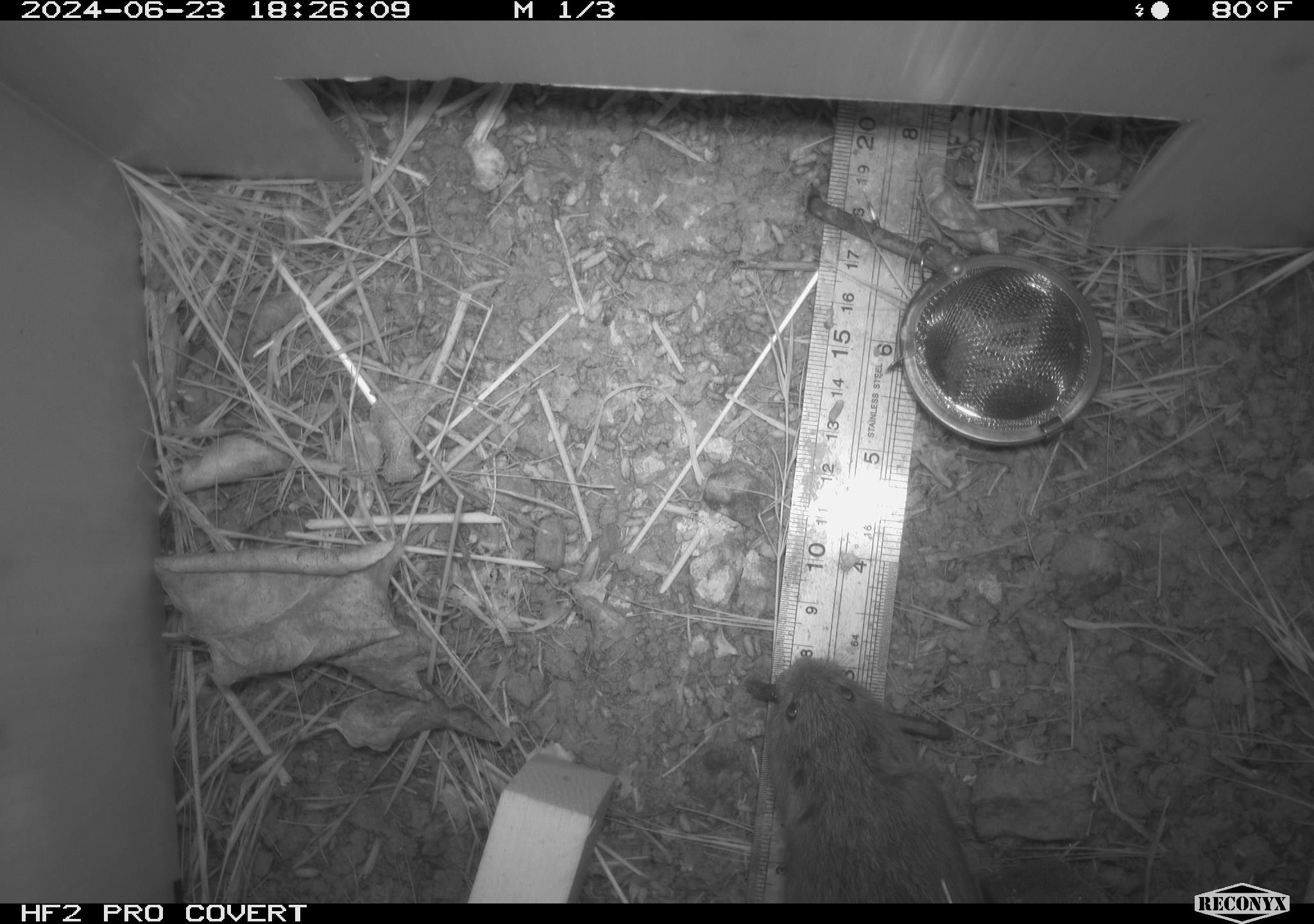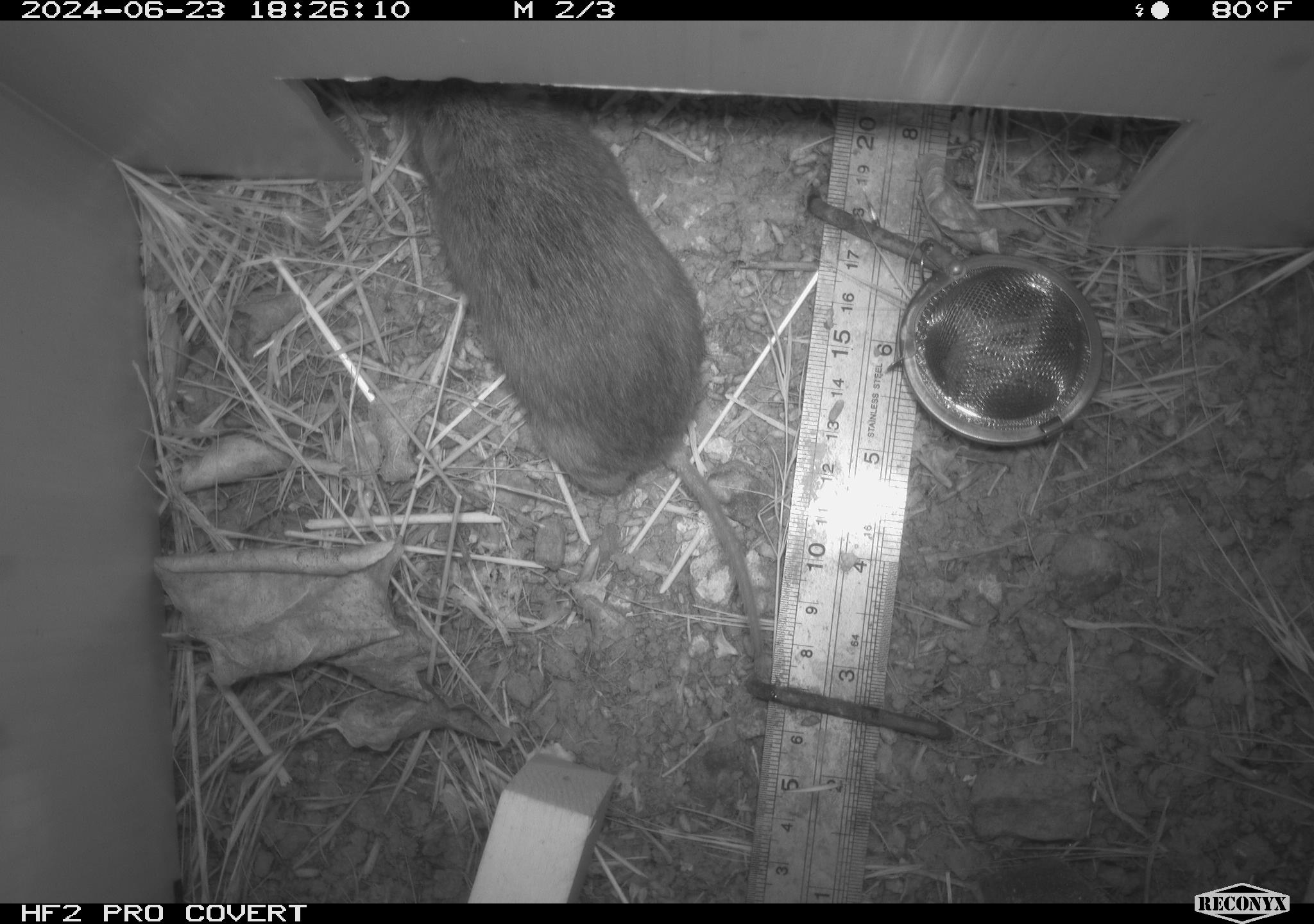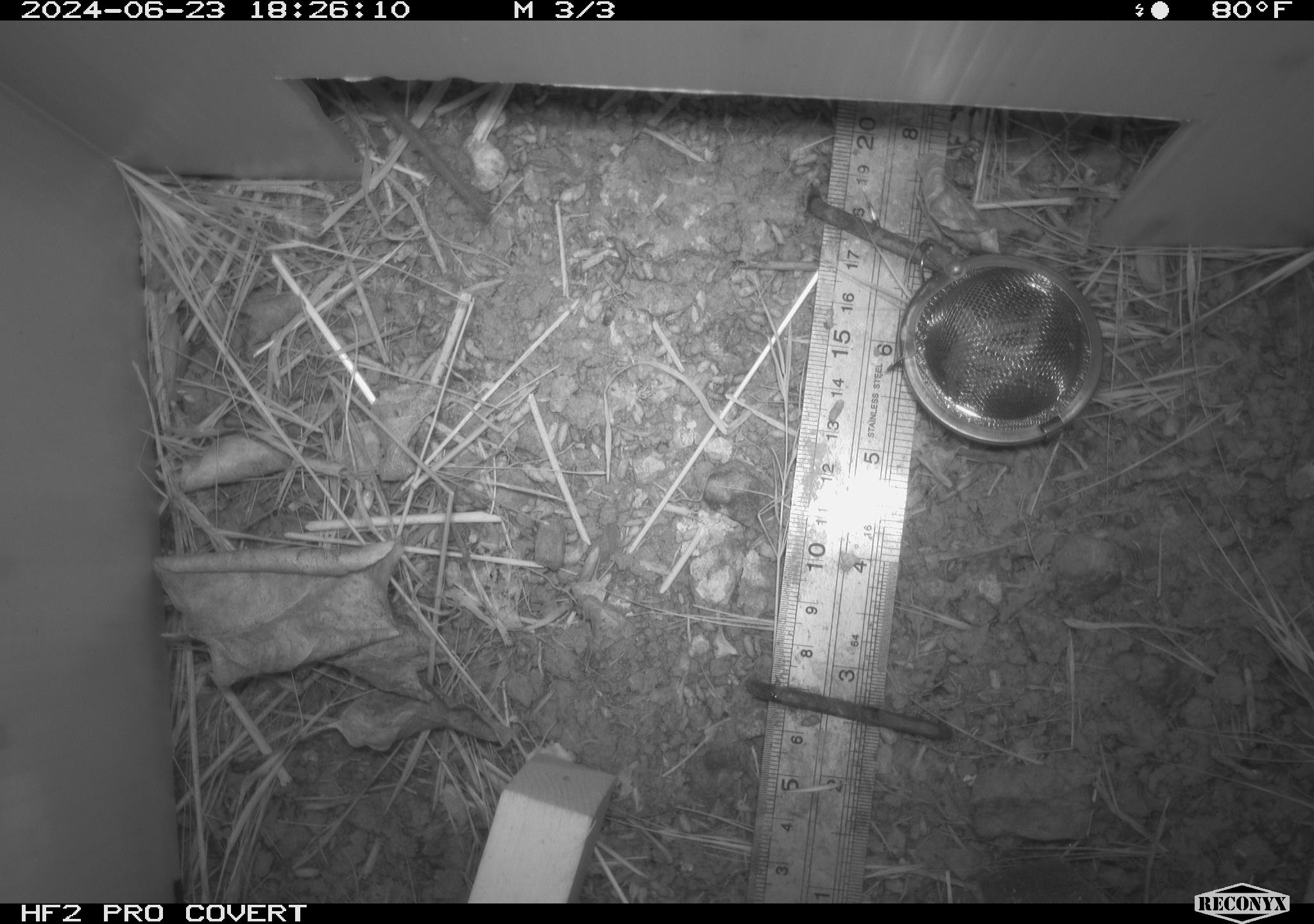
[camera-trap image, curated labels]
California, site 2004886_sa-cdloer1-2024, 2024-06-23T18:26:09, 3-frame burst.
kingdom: Animalia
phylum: Chordata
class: Mammalia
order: Rodentia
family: Cricetidae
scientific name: Arvicolinae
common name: voles, lemmings, and muskrats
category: arvicolinae subfamily